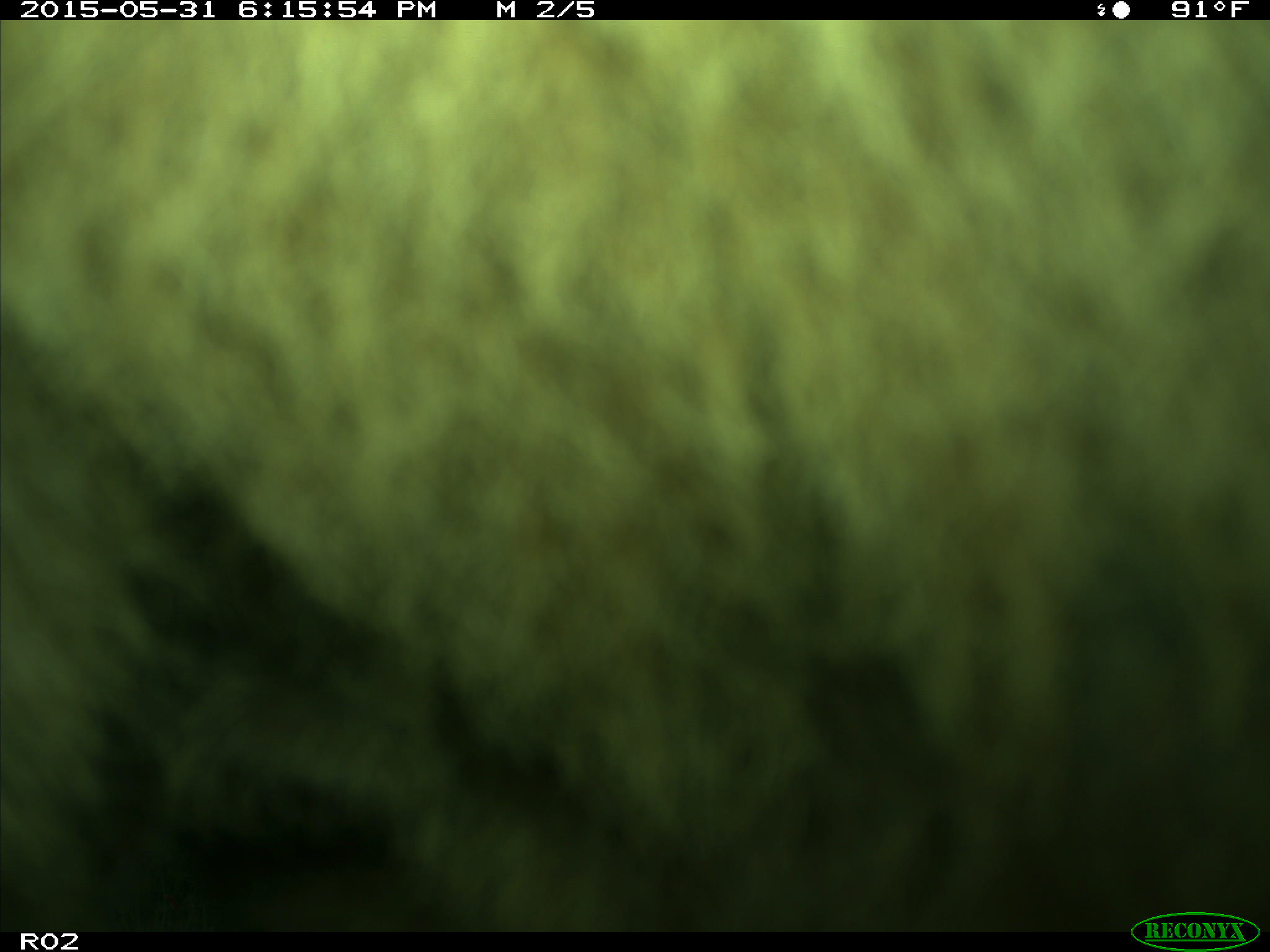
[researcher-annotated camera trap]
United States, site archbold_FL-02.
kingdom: Animalia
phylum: Chordata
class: Mammalia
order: Artiodactyla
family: Bovidae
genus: Bos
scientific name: Bos taurus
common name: domestic cow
Bos taurus (domestic cow).